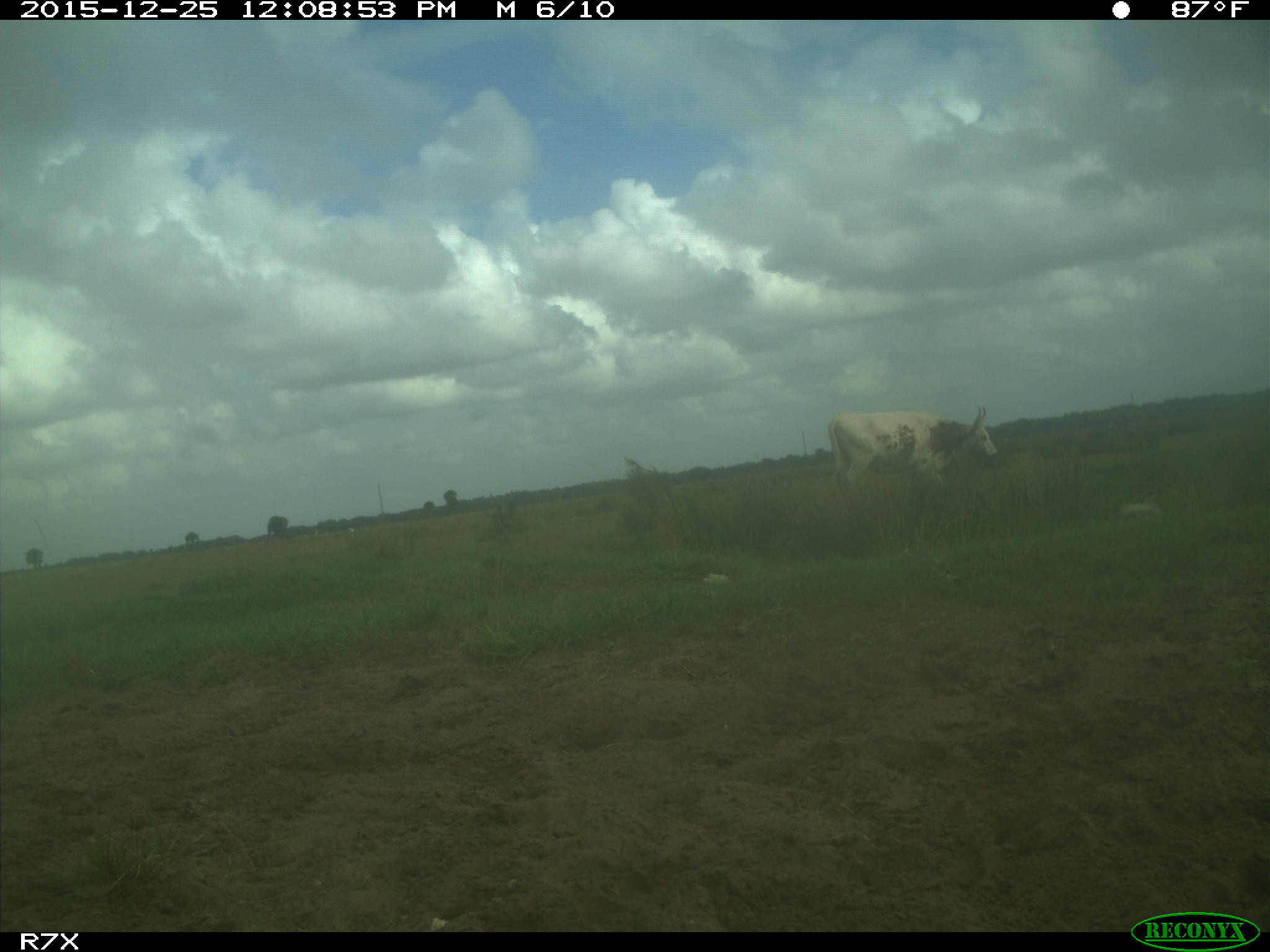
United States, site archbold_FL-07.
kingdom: Animalia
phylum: Chordata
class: Mammalia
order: Artiodactyla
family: Bovidae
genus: Bos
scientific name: Bos taurus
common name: domestic cow